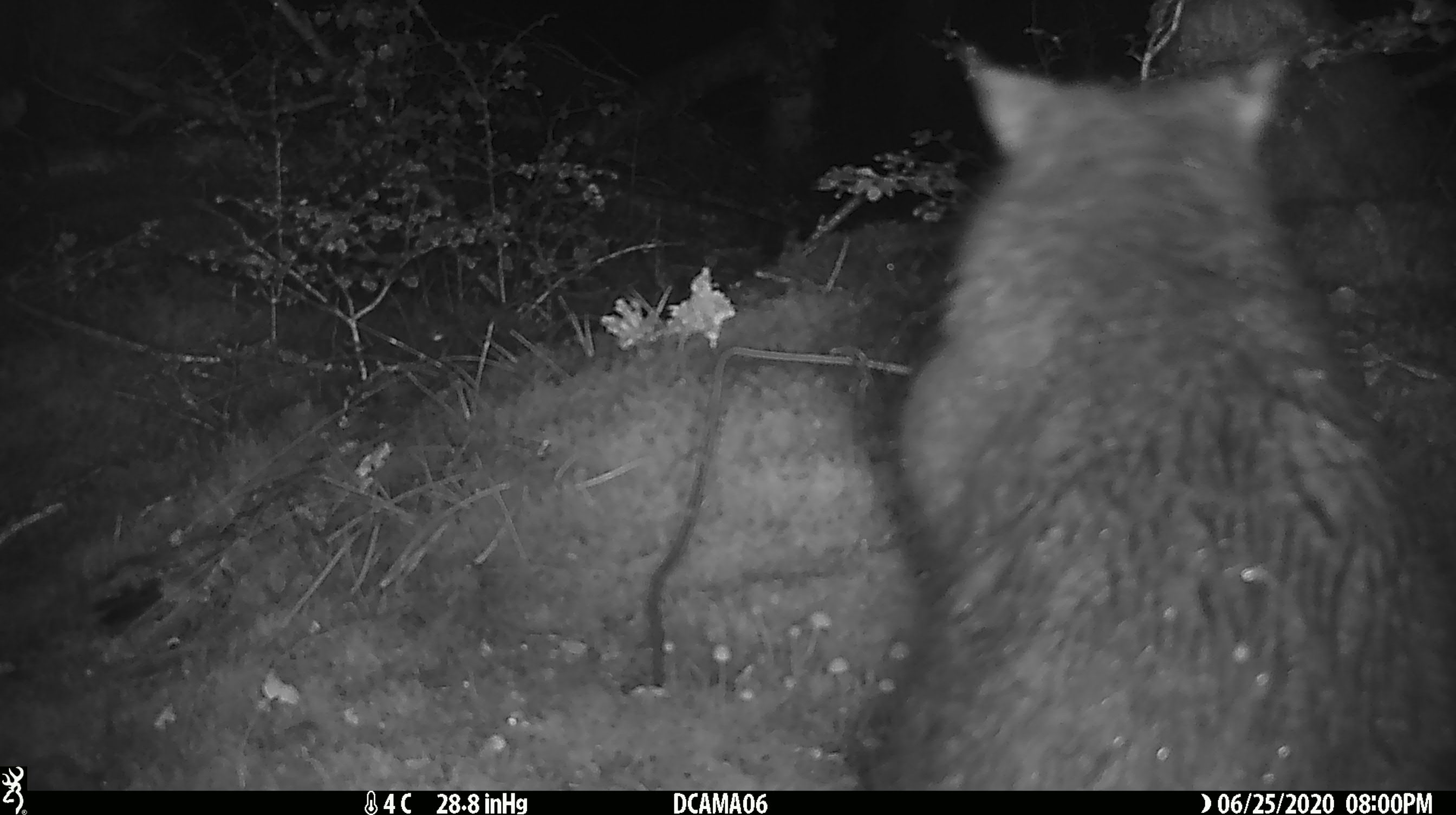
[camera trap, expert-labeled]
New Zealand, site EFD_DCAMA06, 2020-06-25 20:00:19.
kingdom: Animalia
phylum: Chordata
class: Mammalia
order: Diprotodontia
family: Phalangeridae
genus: Trichosurus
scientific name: Trichosurus vulpecula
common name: common brushtail possum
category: possum